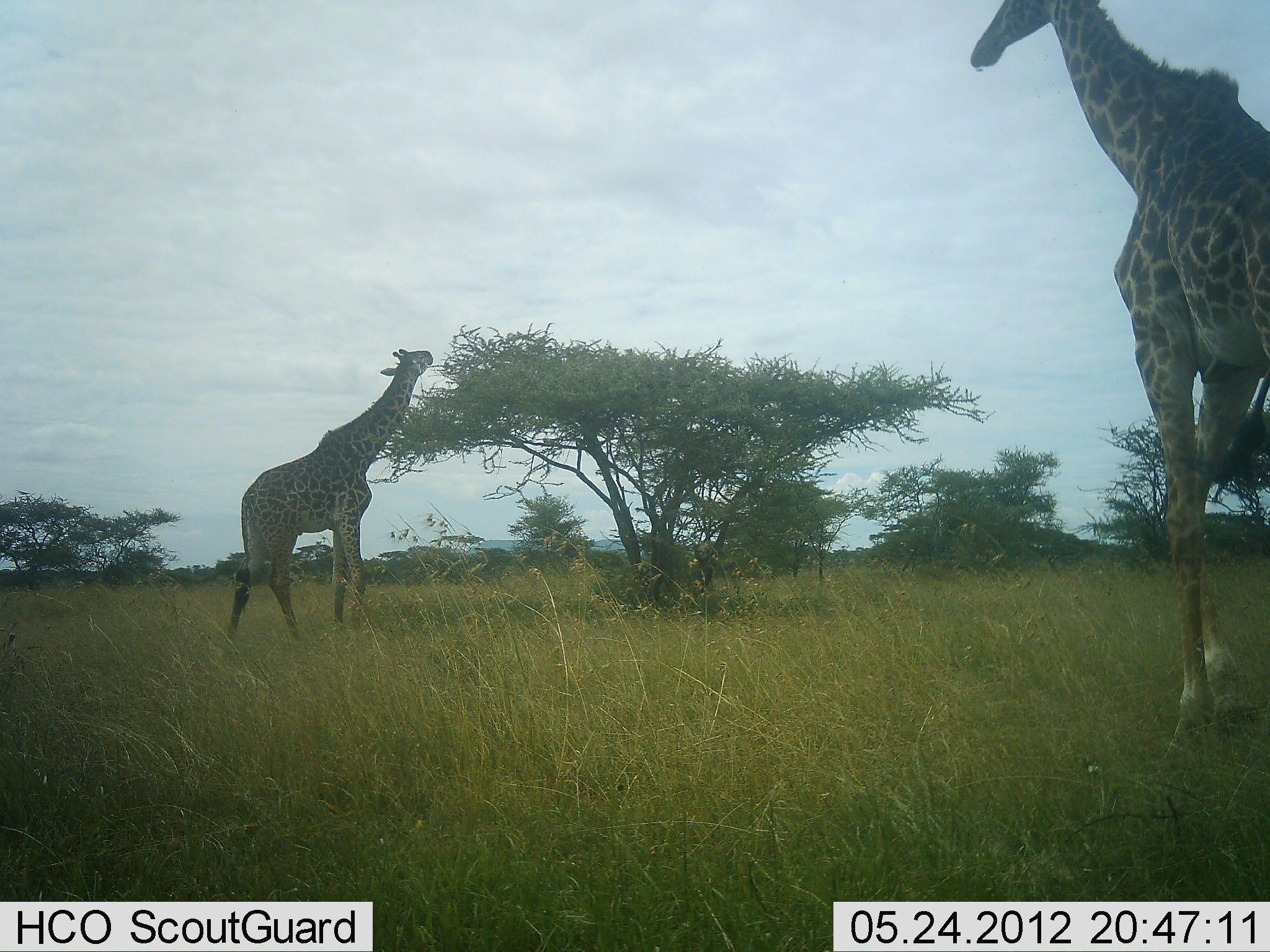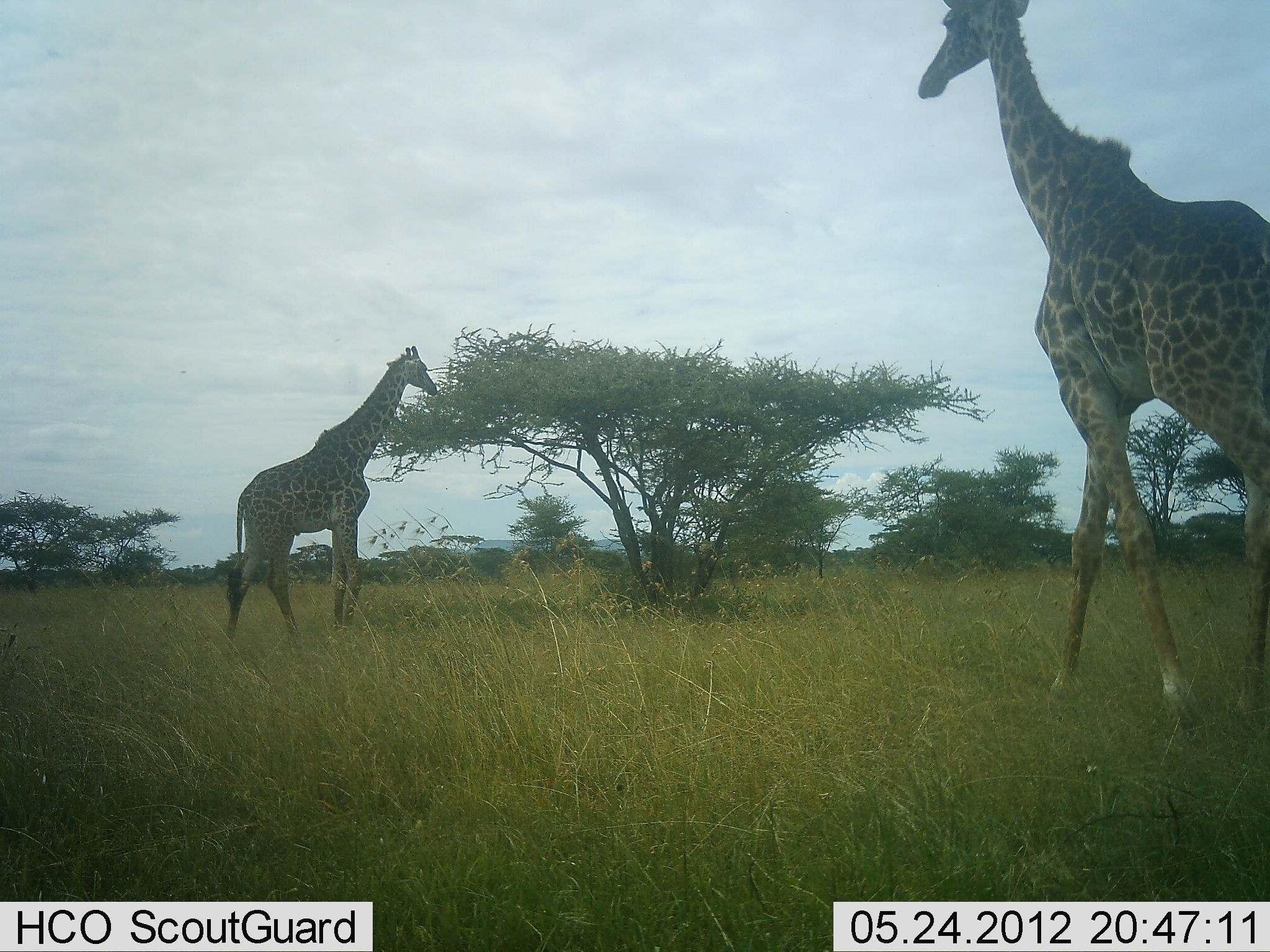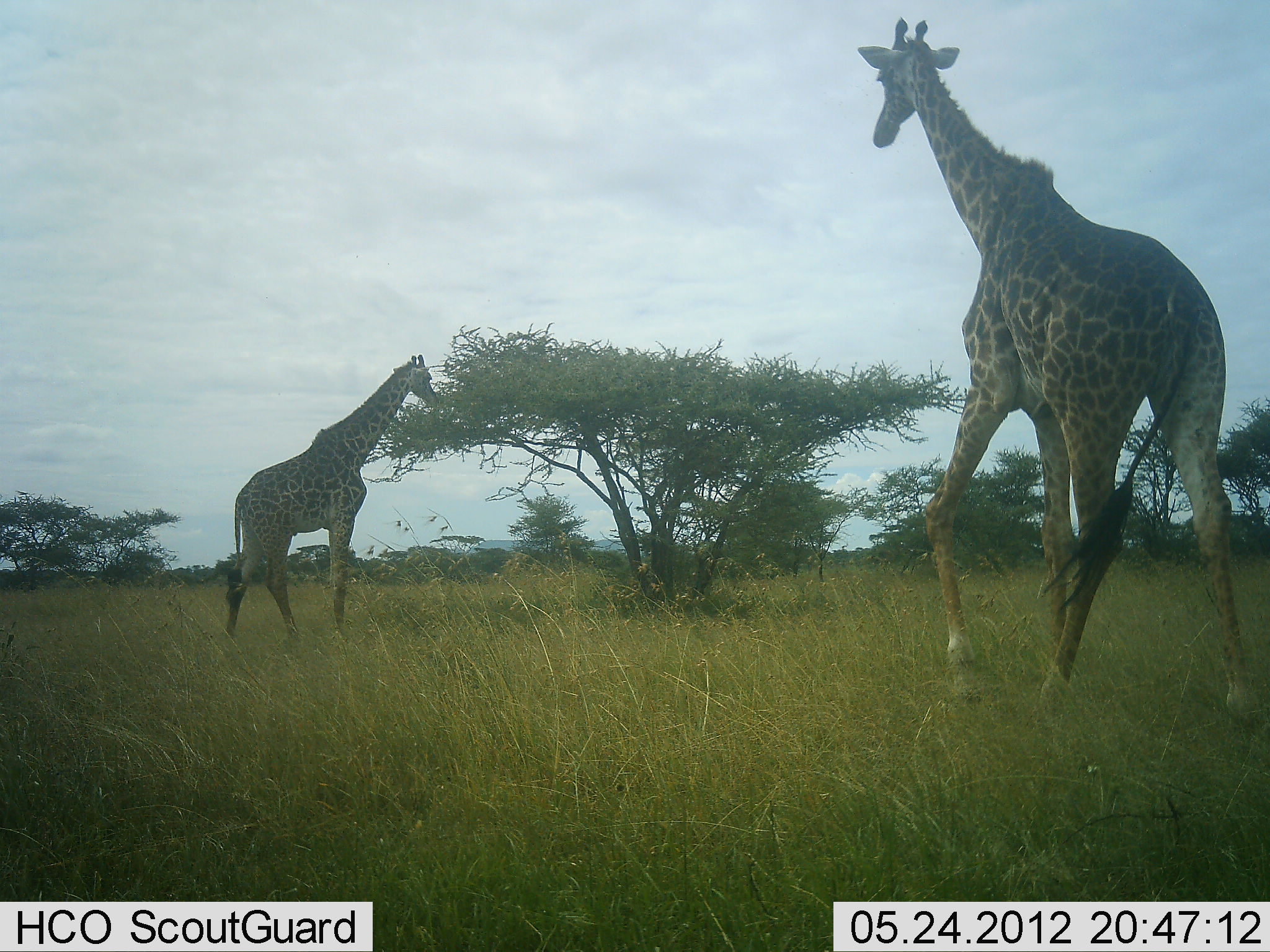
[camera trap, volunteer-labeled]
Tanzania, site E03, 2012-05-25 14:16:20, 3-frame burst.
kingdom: Animalia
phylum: Chordata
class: Mammalia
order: Artiodactyla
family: Giraffidae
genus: Giraffa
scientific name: Giraffa camelopardalis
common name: giraffe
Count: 2.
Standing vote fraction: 30%.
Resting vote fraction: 10%.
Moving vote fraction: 100%.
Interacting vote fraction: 0%.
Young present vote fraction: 0%.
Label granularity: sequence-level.